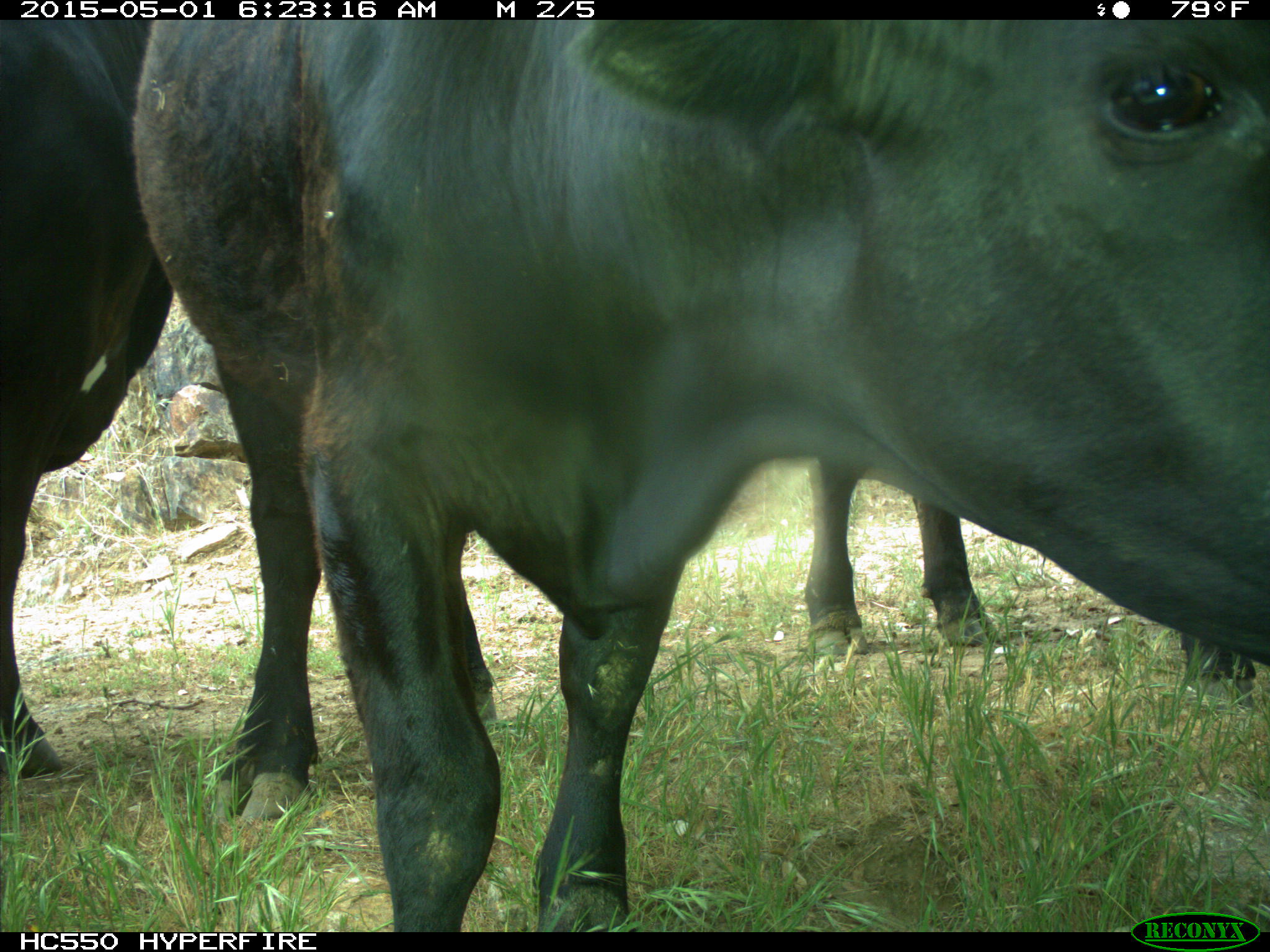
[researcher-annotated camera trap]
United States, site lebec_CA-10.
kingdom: Animalia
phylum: Chordata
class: Mammalia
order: Artiodactyla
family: Bovidae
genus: Bos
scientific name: Bos taurus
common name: domestic cow